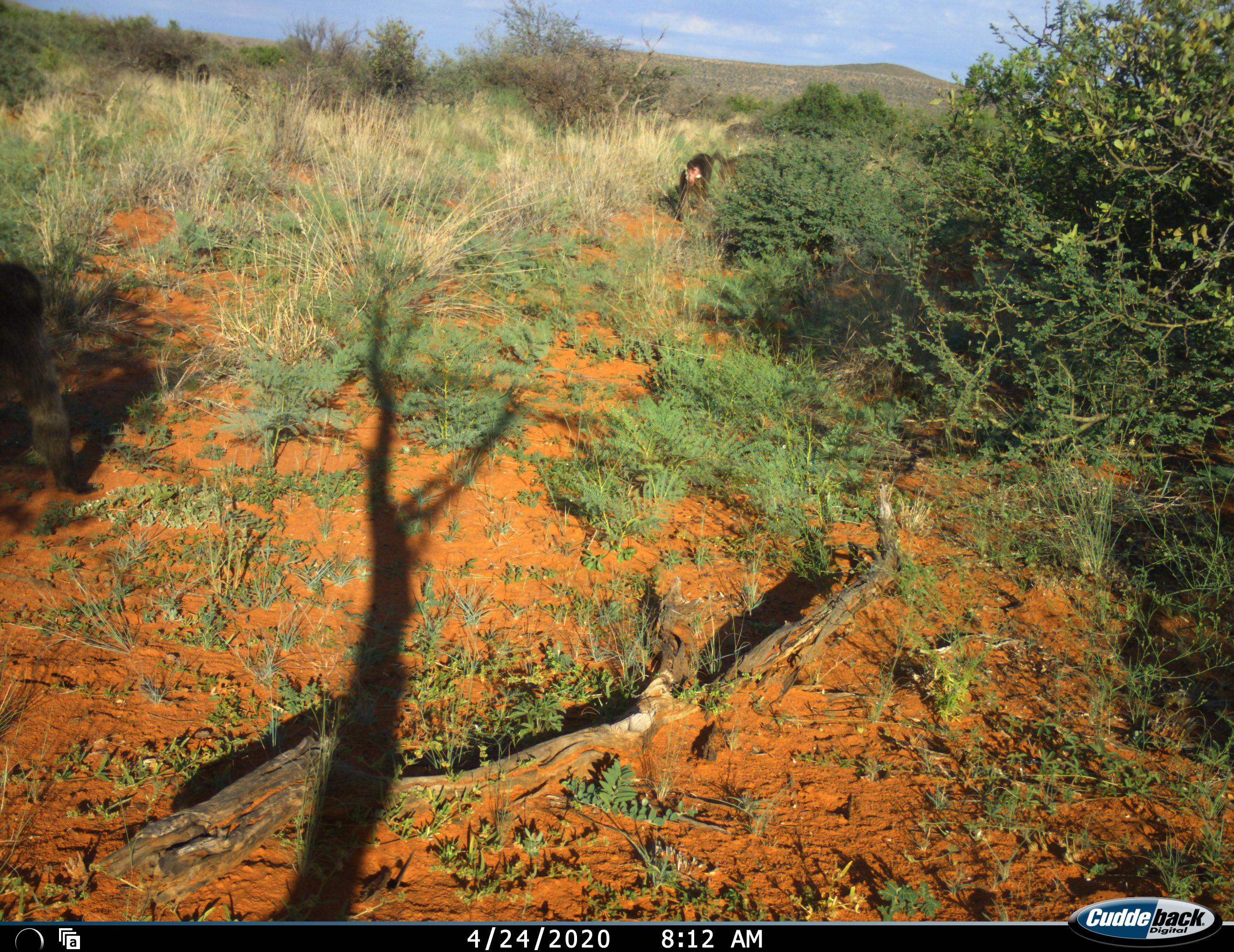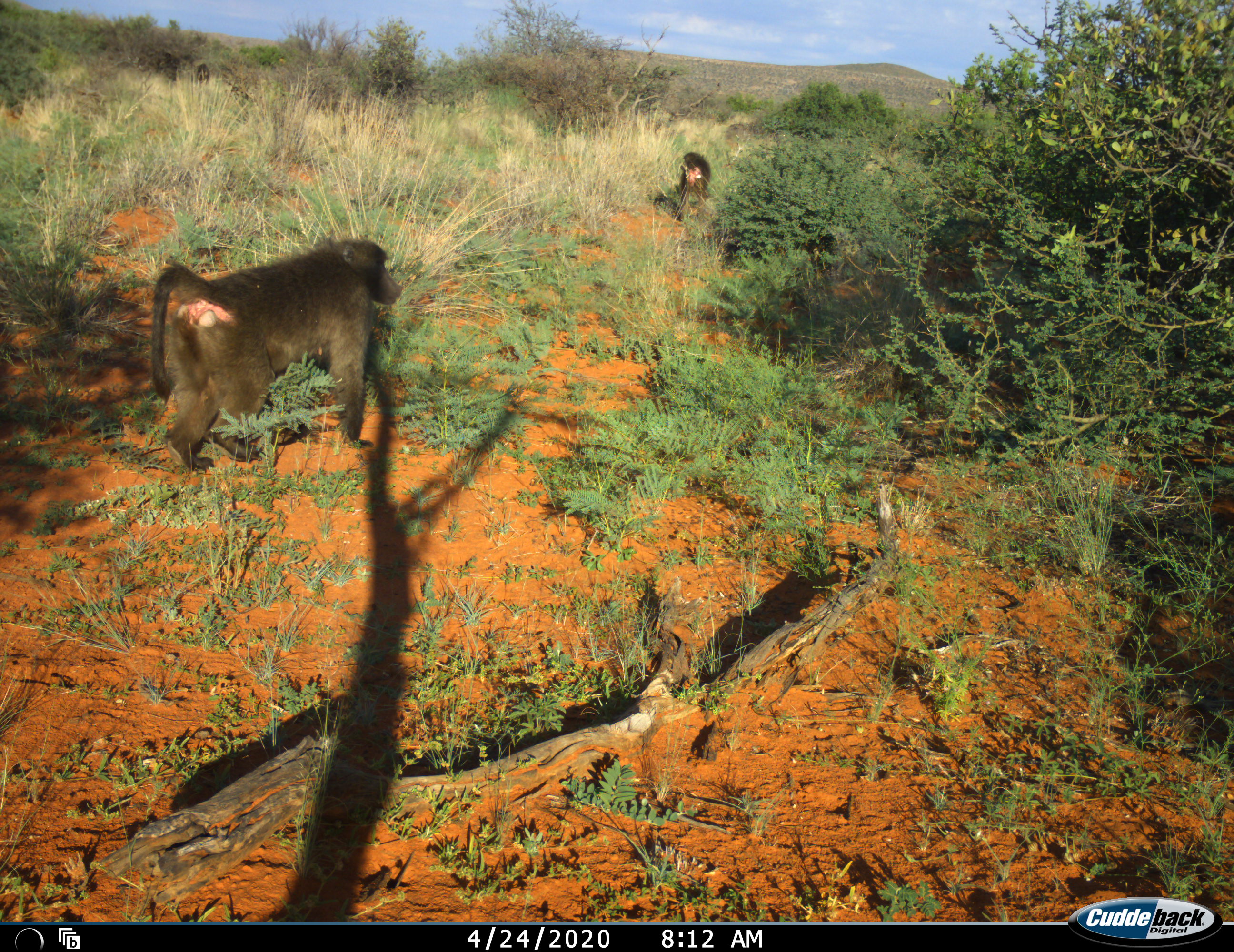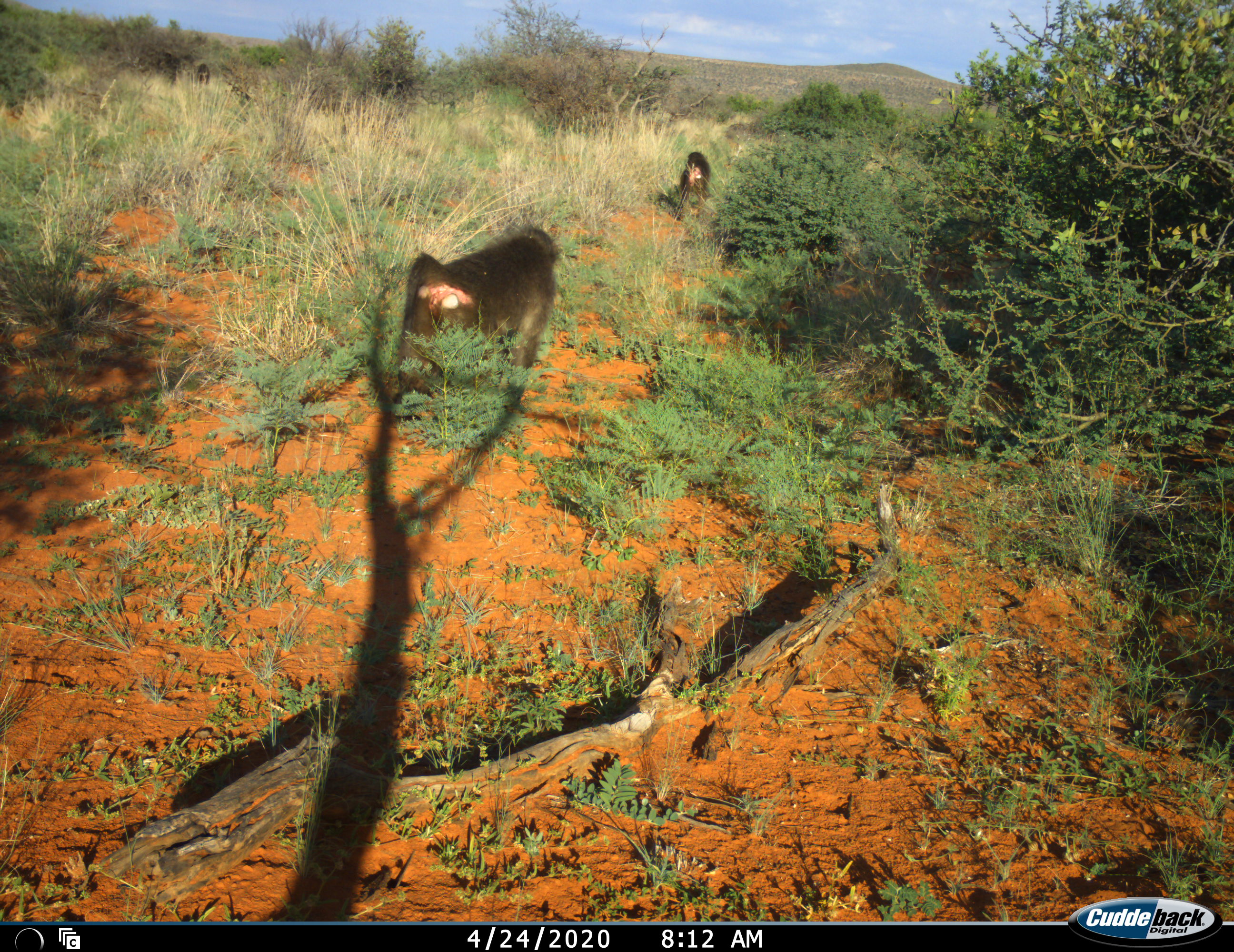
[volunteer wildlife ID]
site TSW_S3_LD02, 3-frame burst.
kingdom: Animalia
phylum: Chordata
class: Mammalia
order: Primates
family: Cercopithecidae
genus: Papio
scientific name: Papio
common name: baboon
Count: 3.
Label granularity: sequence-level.